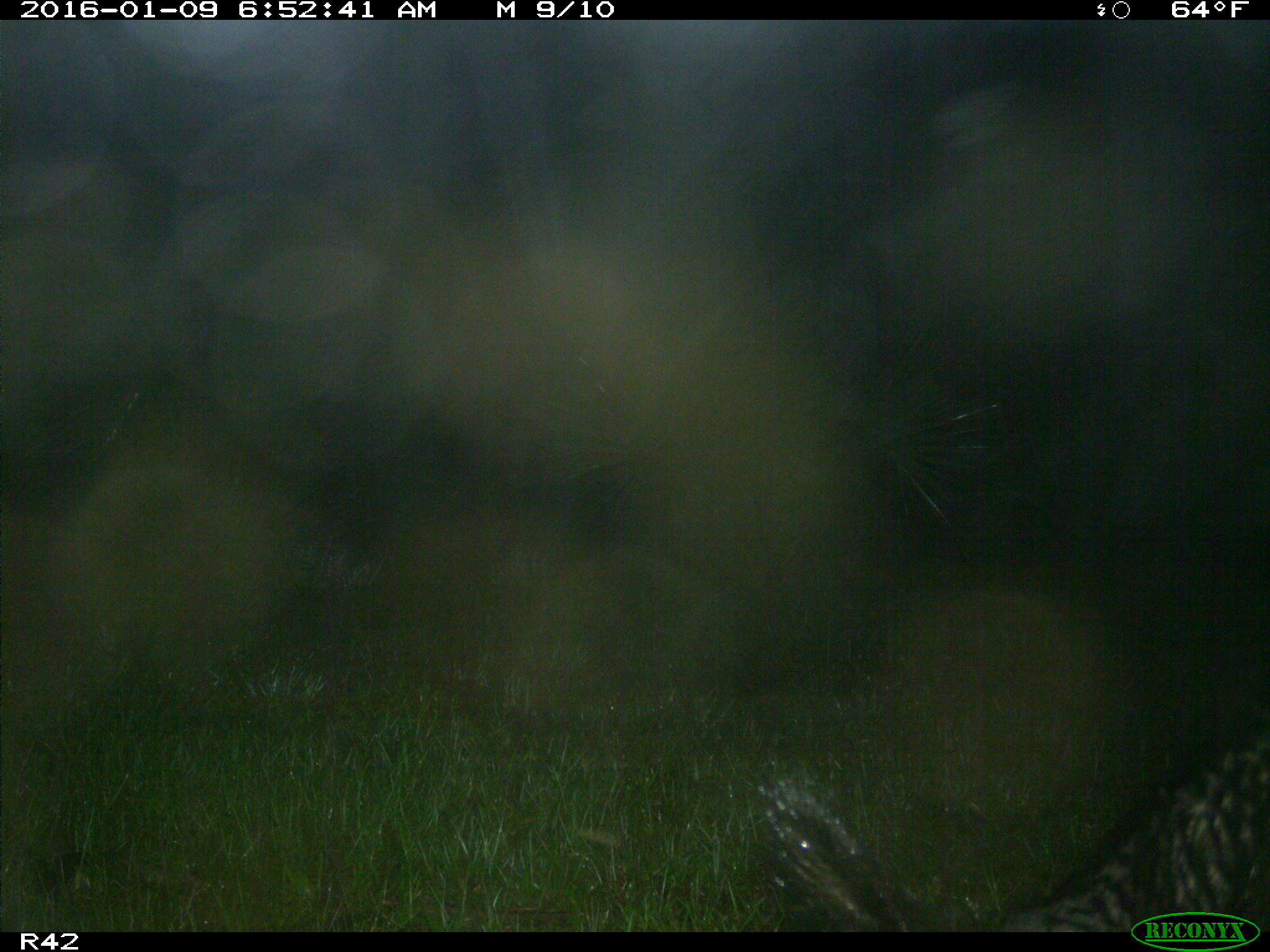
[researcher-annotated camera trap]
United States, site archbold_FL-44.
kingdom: Animalia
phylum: Chordata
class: Mammalia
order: Artiodactyla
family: Suidae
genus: Sus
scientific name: Sus scrofa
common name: wild boar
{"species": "Sus scrofa (wild boar)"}